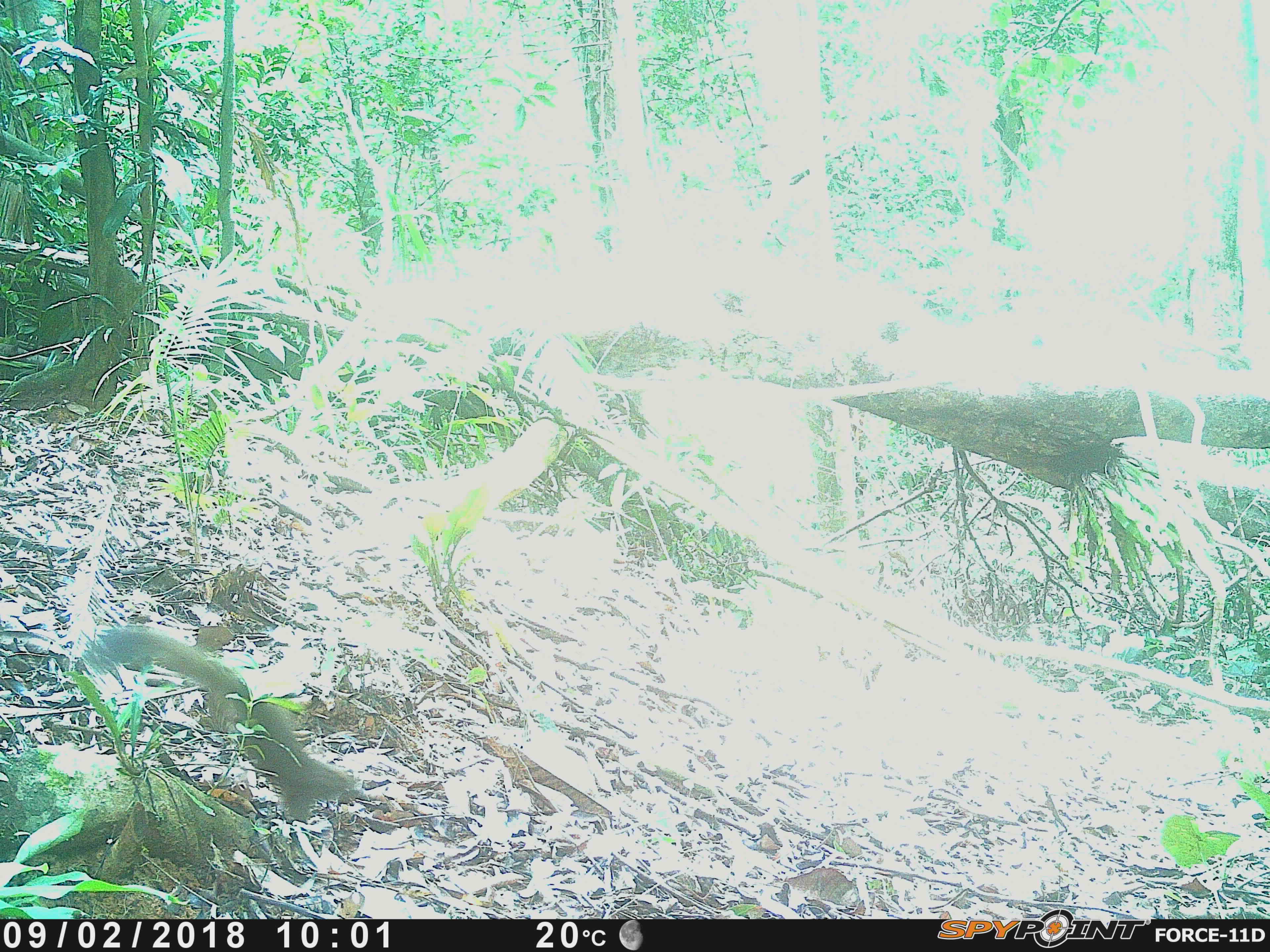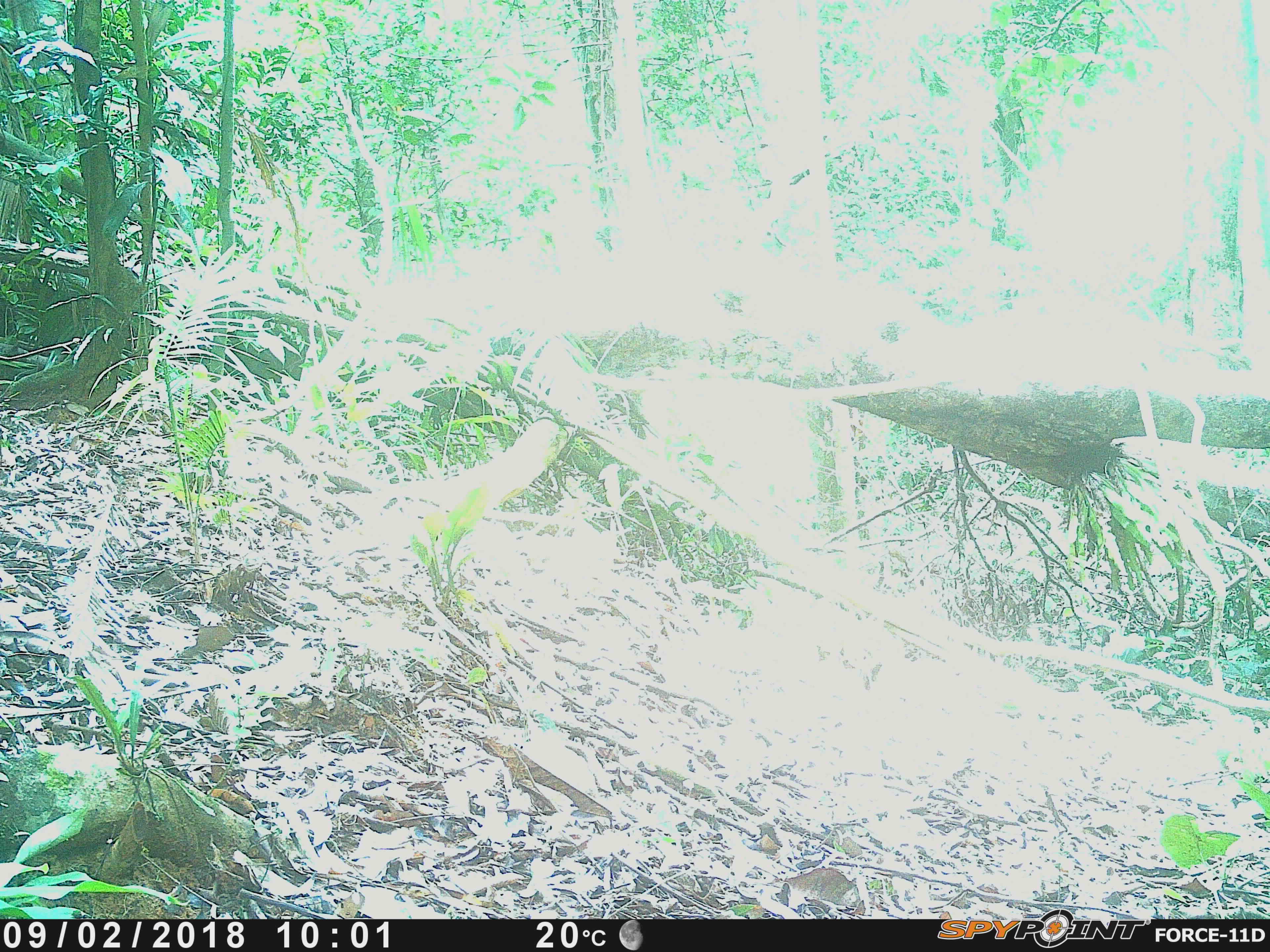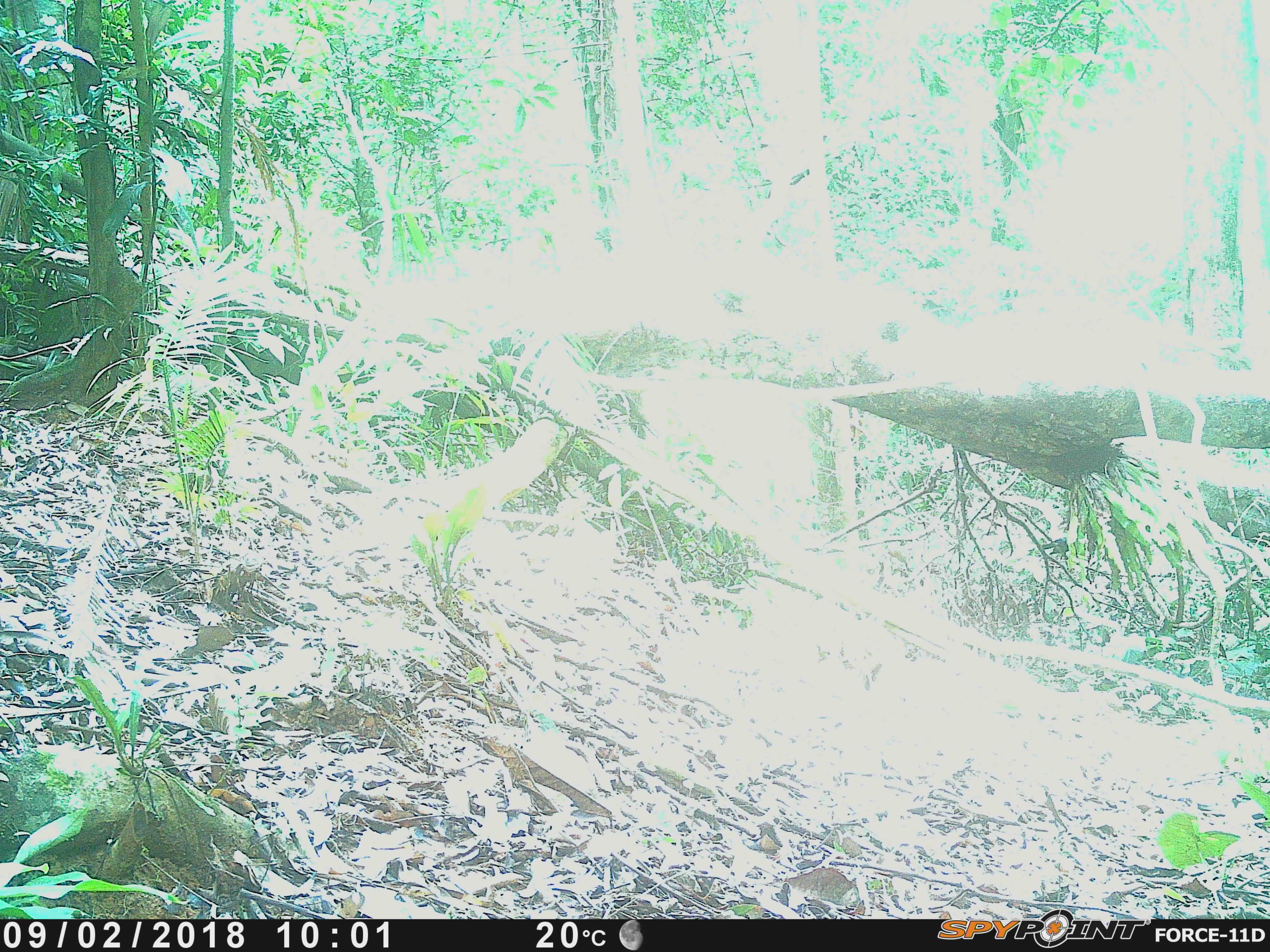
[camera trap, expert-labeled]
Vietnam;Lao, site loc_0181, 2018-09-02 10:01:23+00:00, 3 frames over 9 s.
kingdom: Animalia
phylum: Chordata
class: Mammalia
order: Rodentia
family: Sciuridae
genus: Callosciurus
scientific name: Callosciurus erythraeus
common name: pallas's squirrel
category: pallass squirrel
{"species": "pallass squirrel (pallas's squirrel) (Callosciurus erythraeus)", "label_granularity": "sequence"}